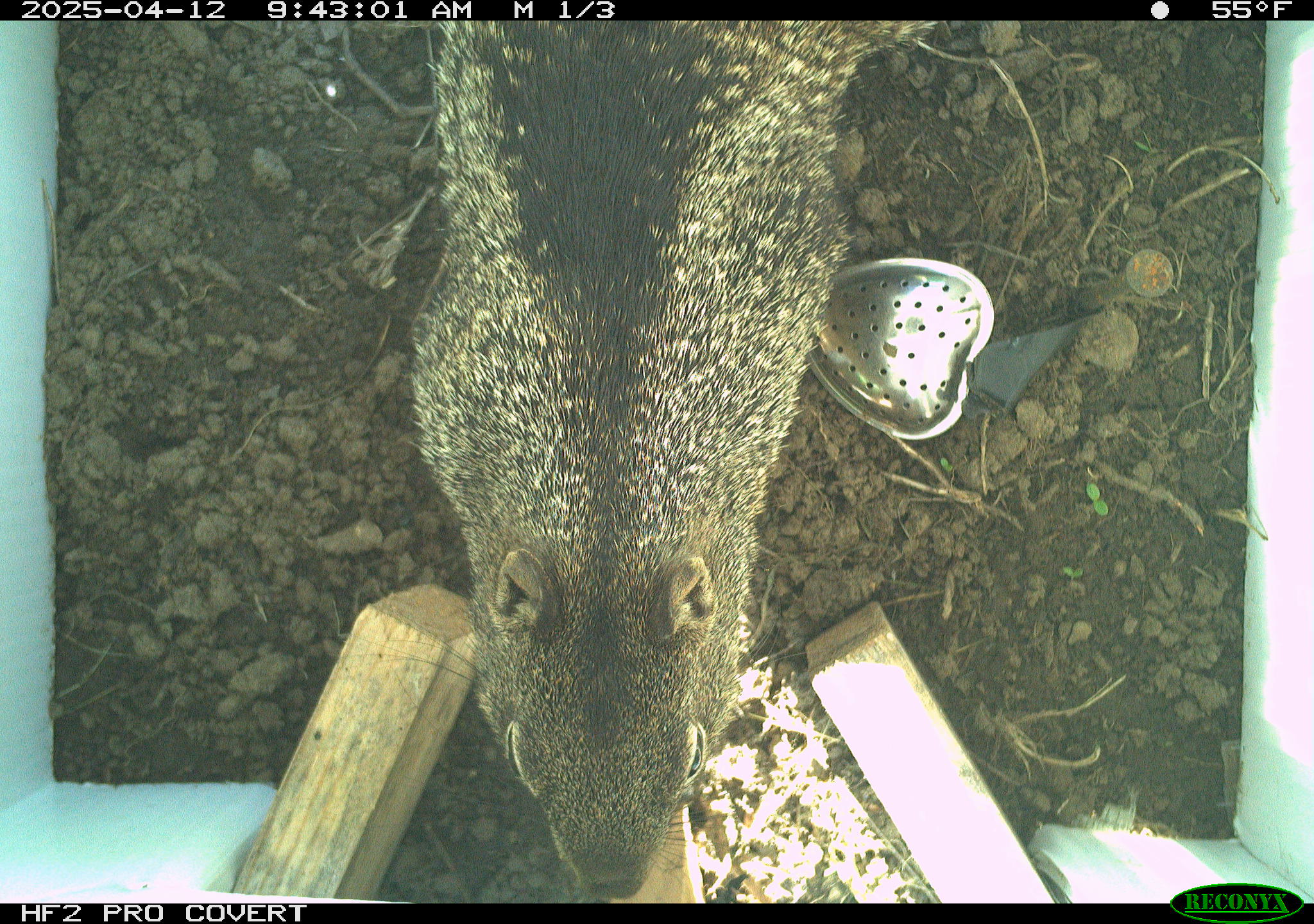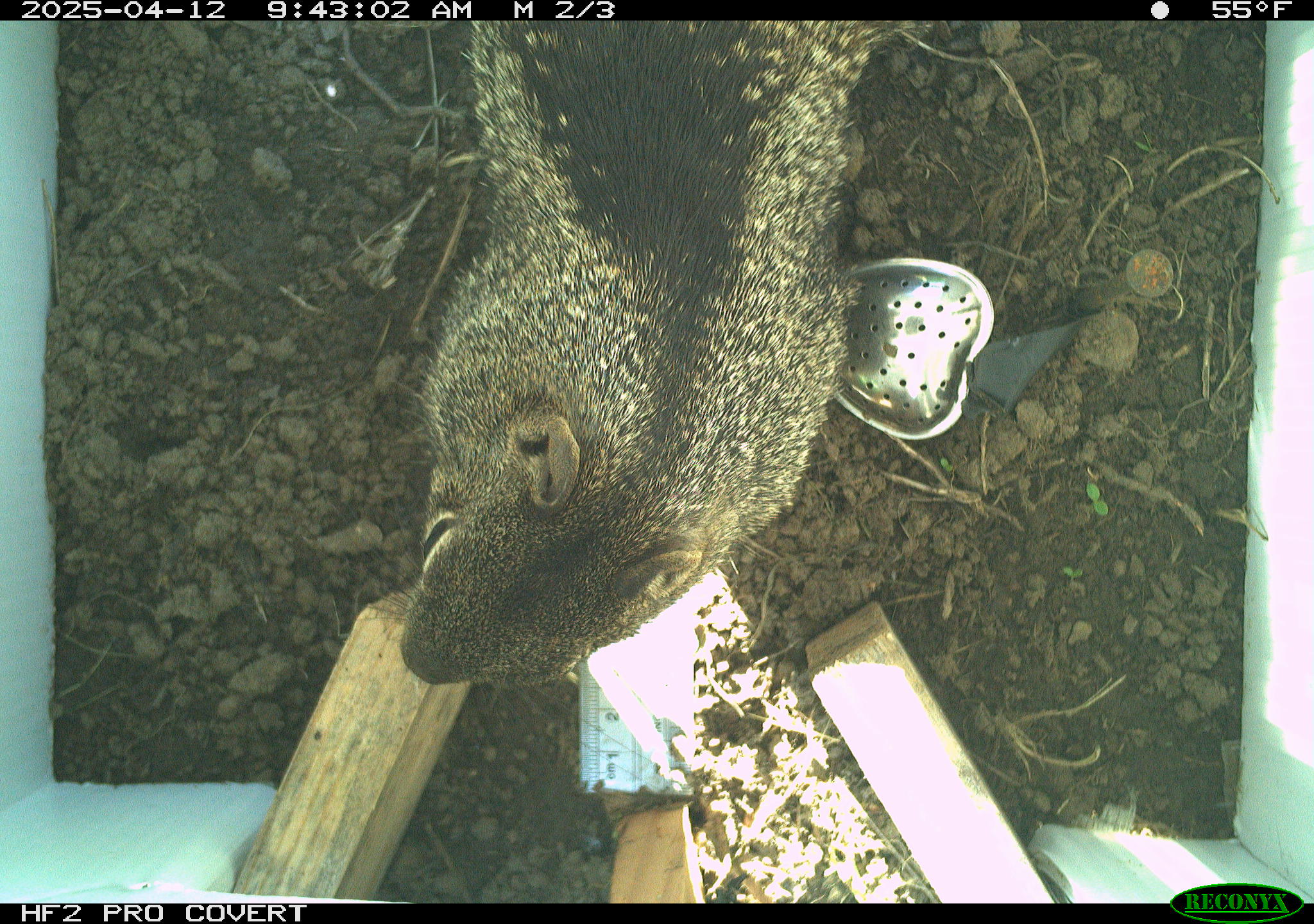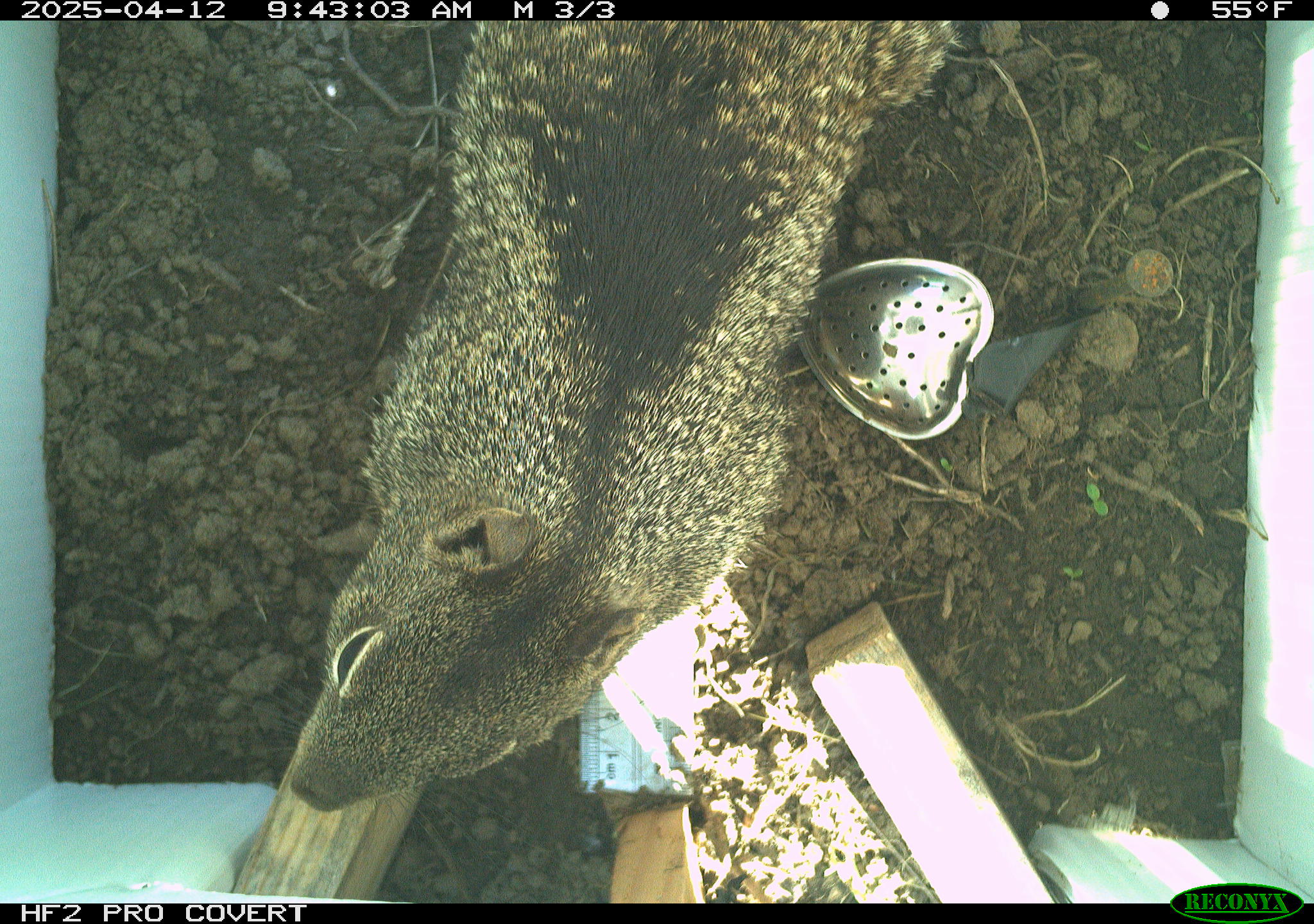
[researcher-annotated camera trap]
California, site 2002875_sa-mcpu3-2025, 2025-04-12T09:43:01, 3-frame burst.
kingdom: Animalia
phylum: Chordata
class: Mammalia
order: Rodentia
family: Sciuridae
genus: Otospermophilus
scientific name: Otospermophilus beecheyi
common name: california ground squirrel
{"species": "california ground squirrel (Otospermophilus beecheyi)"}